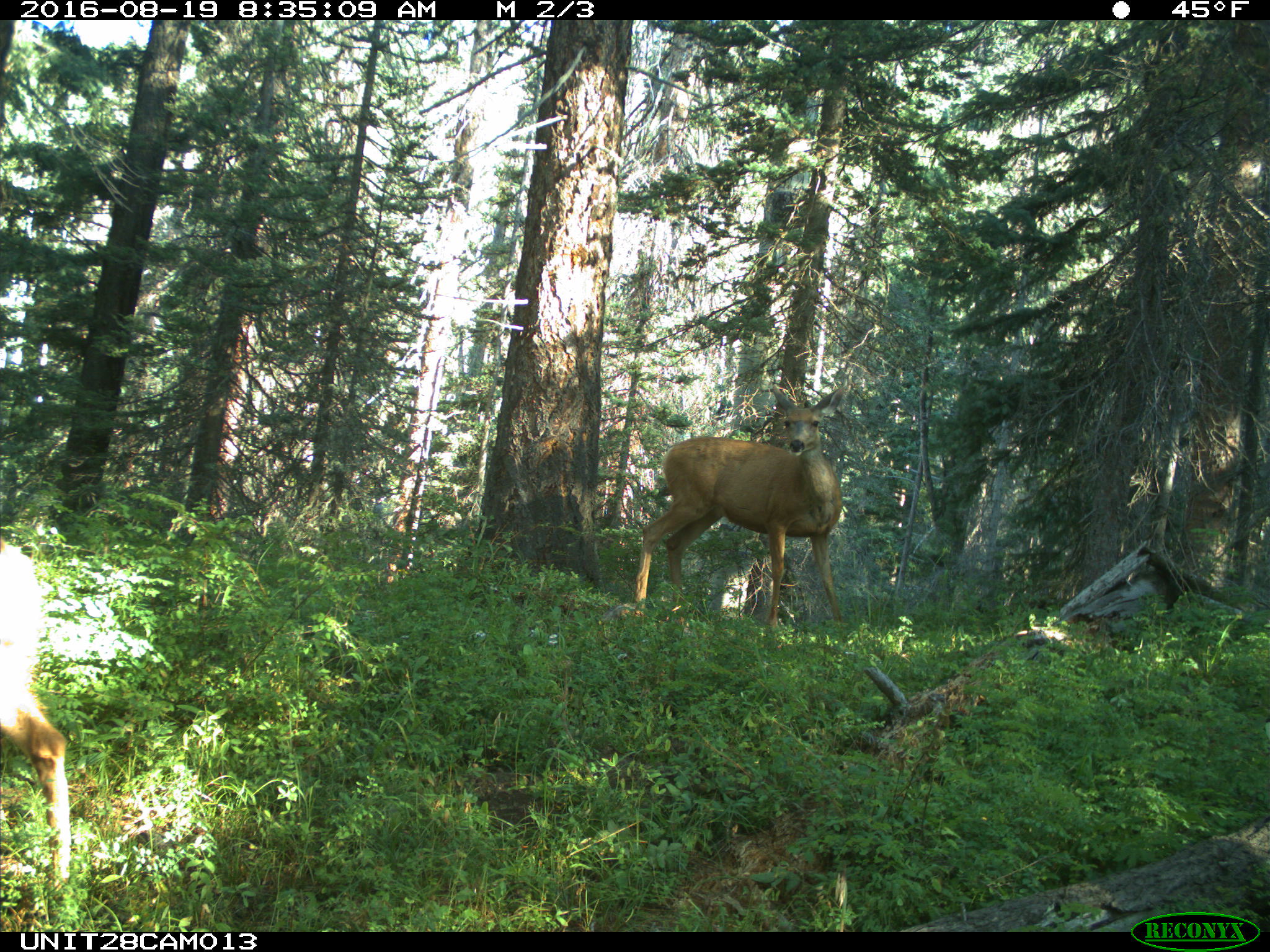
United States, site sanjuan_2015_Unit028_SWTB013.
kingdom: Animalia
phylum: Chordata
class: Mammalia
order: Artiodactyla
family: Cervidae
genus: Odocoileus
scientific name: Odocoileus hemionus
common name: mule deer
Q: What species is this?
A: Odocoileus hemionus (mule deer).